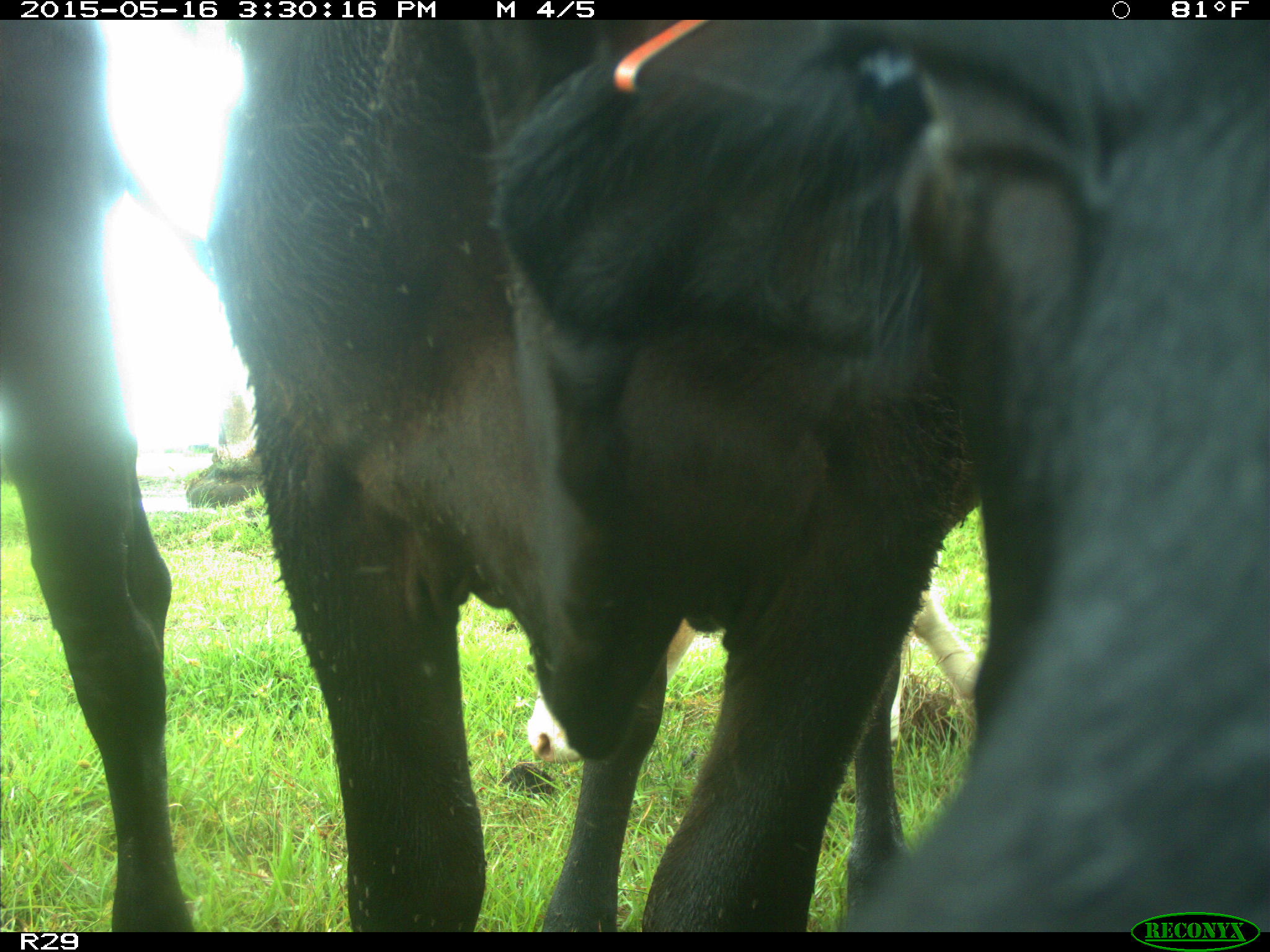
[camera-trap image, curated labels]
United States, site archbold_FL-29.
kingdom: Animalia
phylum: Chordata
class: Mammalia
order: Artiodactyla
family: Bovidae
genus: Bos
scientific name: Bos taurus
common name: domestic cow